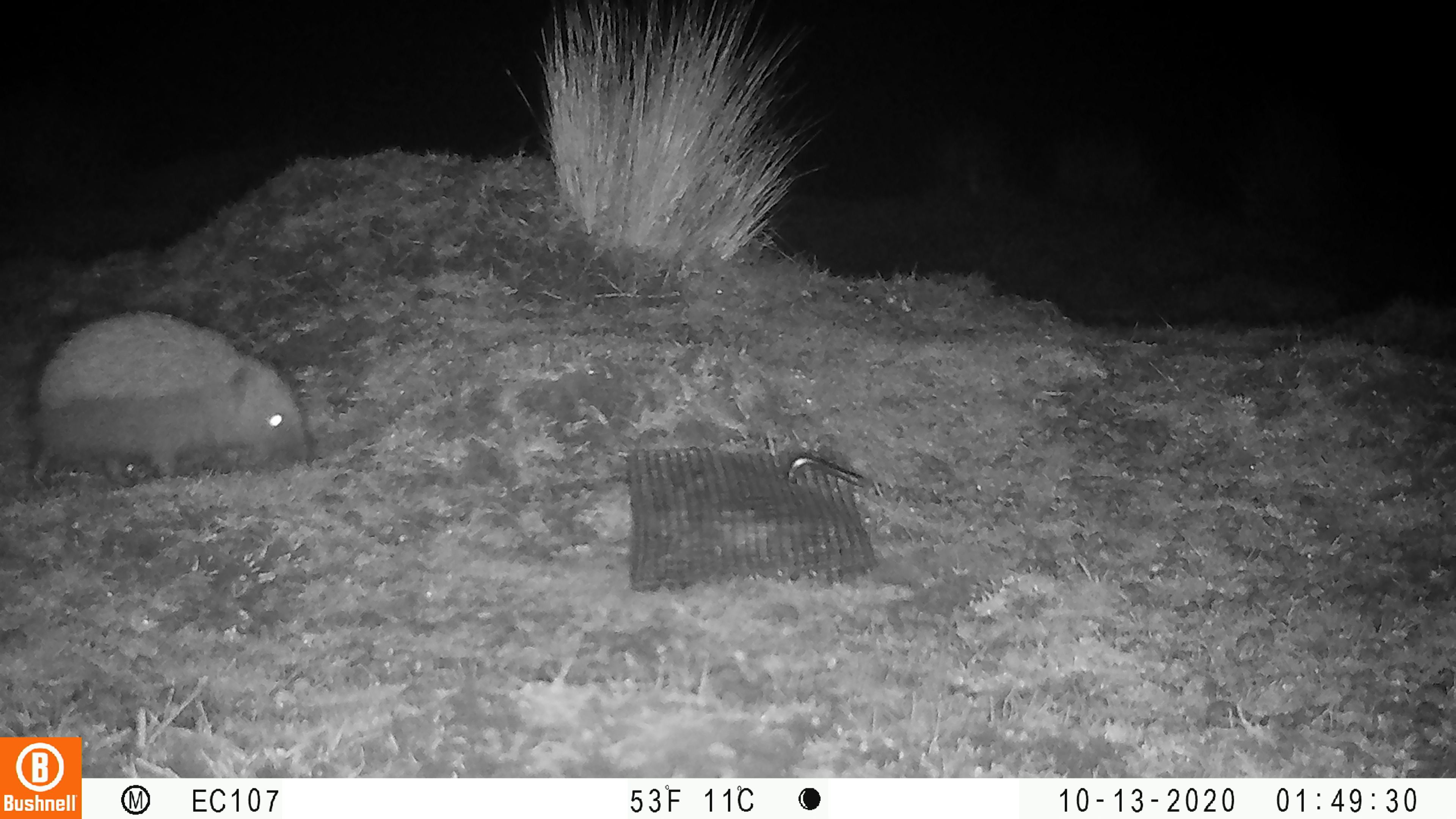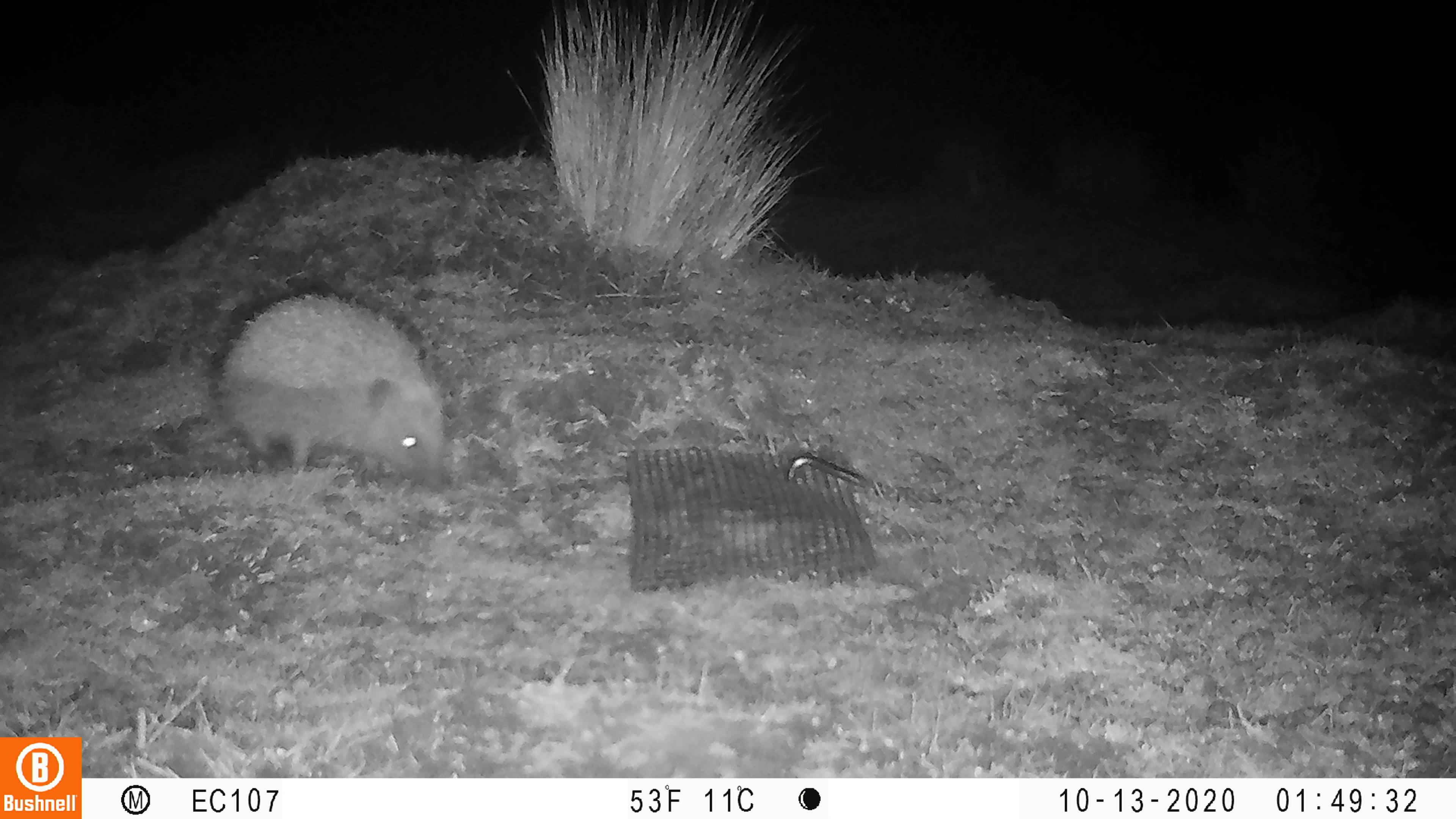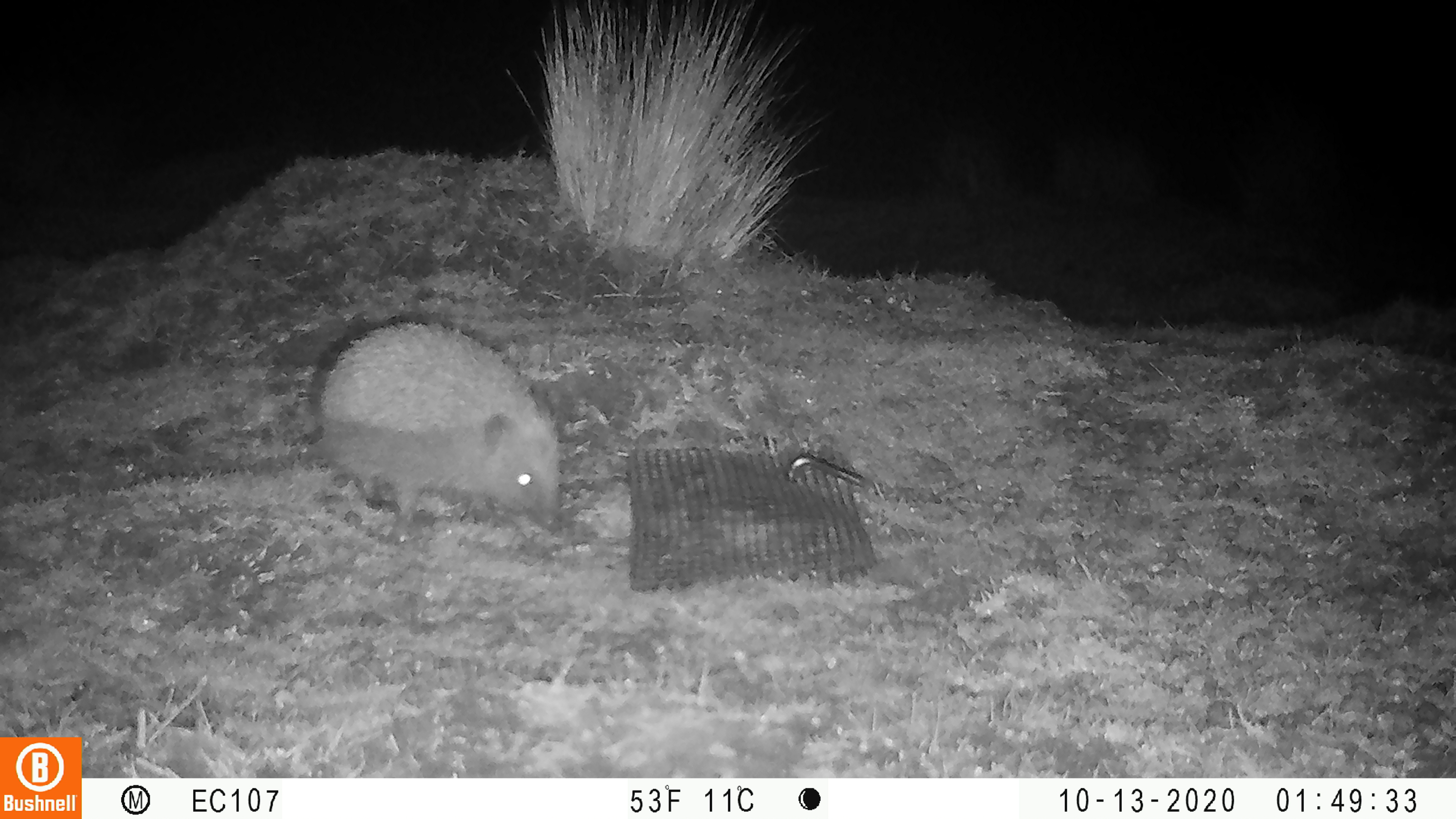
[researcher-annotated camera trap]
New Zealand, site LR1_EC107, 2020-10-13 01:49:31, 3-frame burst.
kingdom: Animalia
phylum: Chordata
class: Mammalia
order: Eulipotyphla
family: Erinaceidae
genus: Erinaceus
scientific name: Erinaceus europaeus europaeus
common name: european hedgehog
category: hedgehog